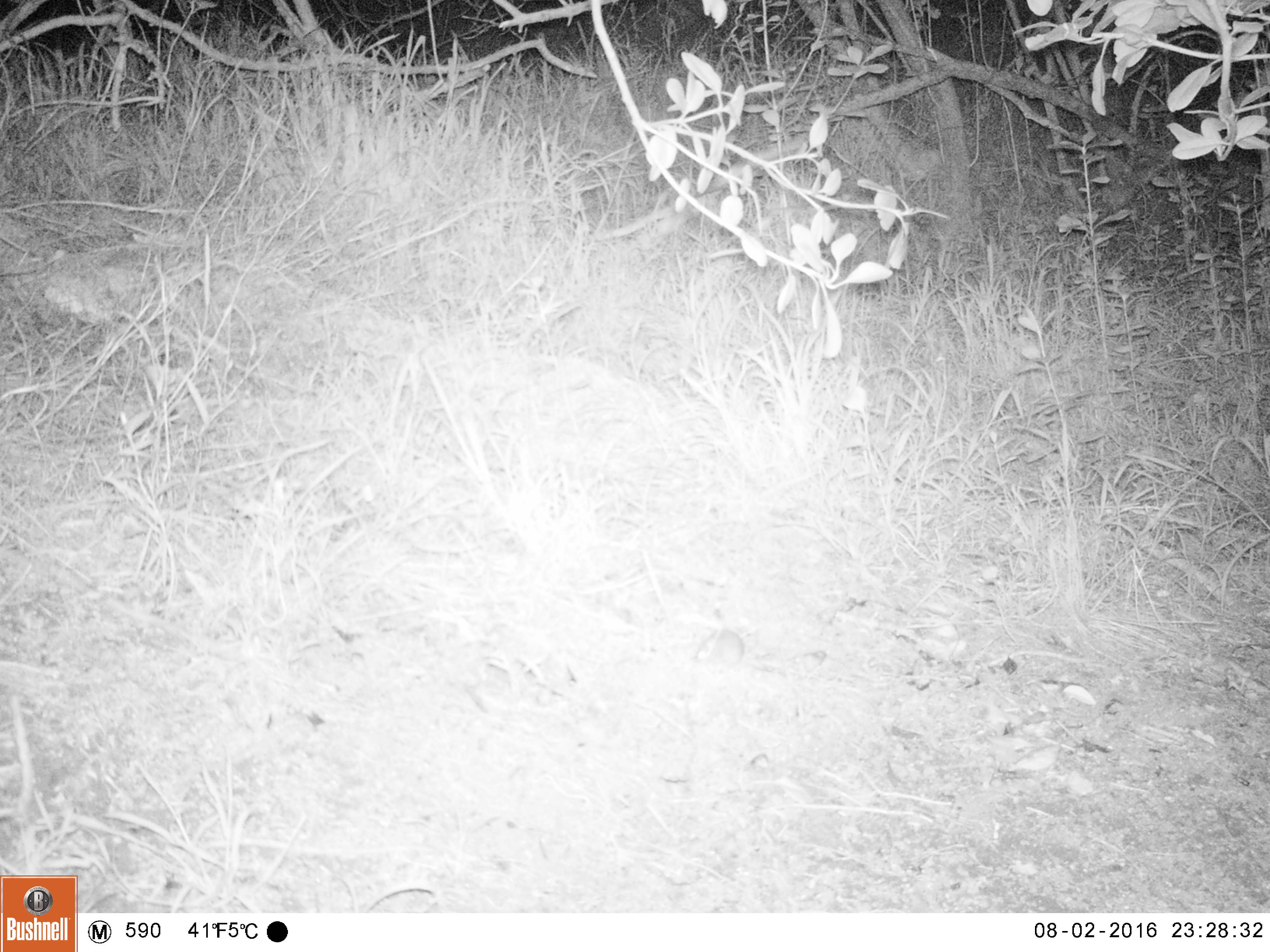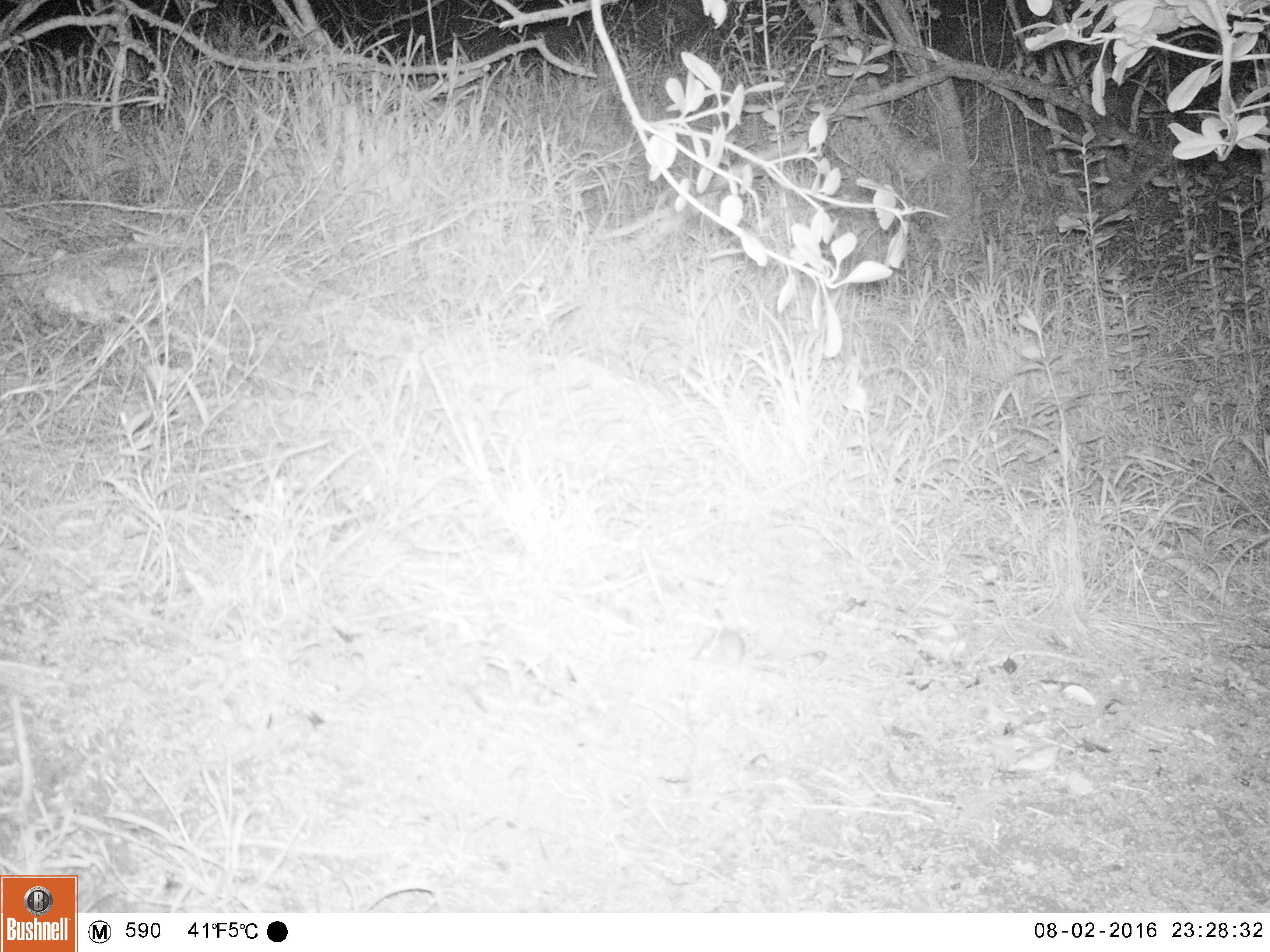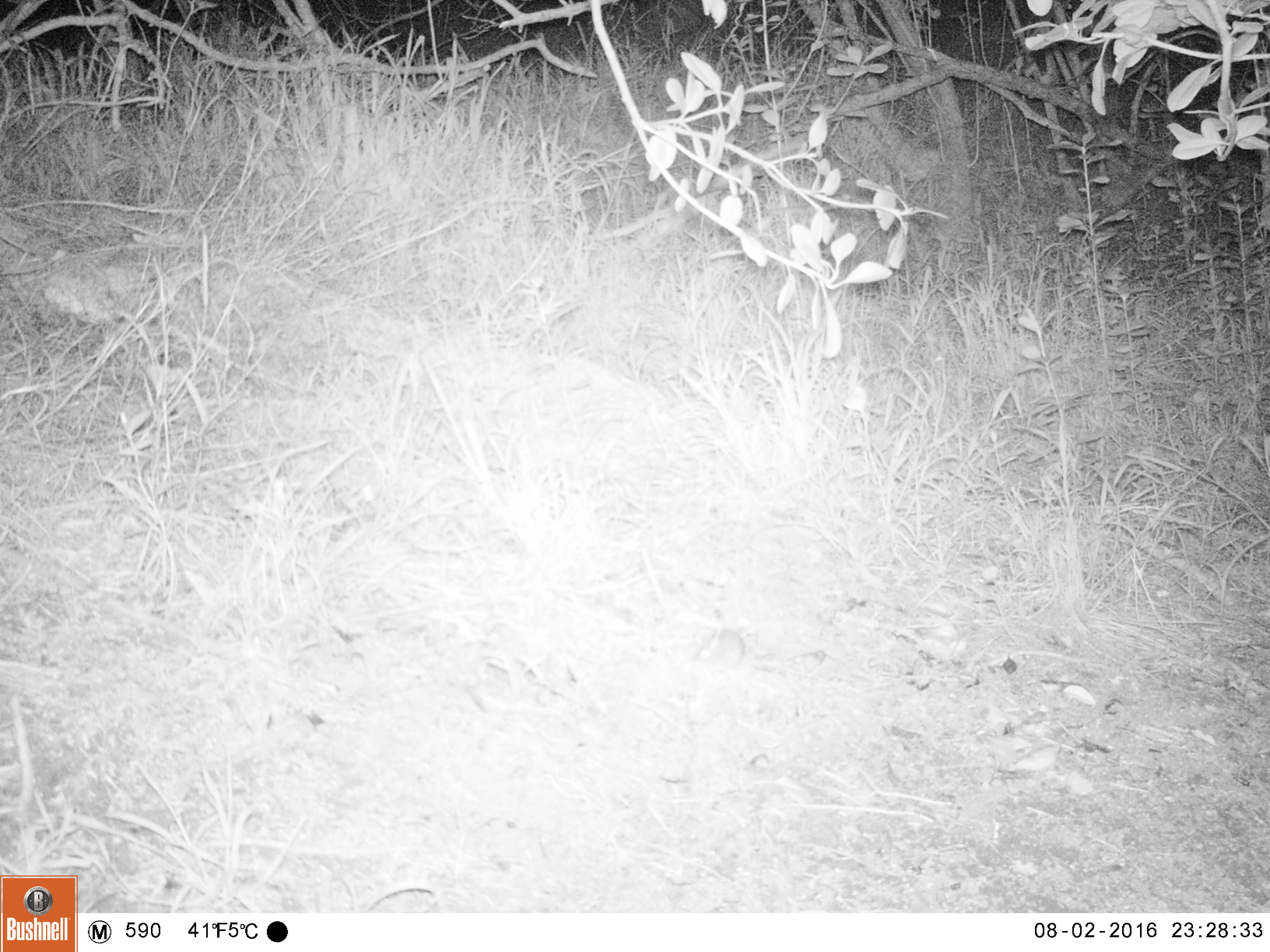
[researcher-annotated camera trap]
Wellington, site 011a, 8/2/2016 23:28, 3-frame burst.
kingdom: Animalia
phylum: Chordata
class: Mammalia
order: Rodentia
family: Muridae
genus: Mus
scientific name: Mus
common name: mouse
Mouse (Mus).